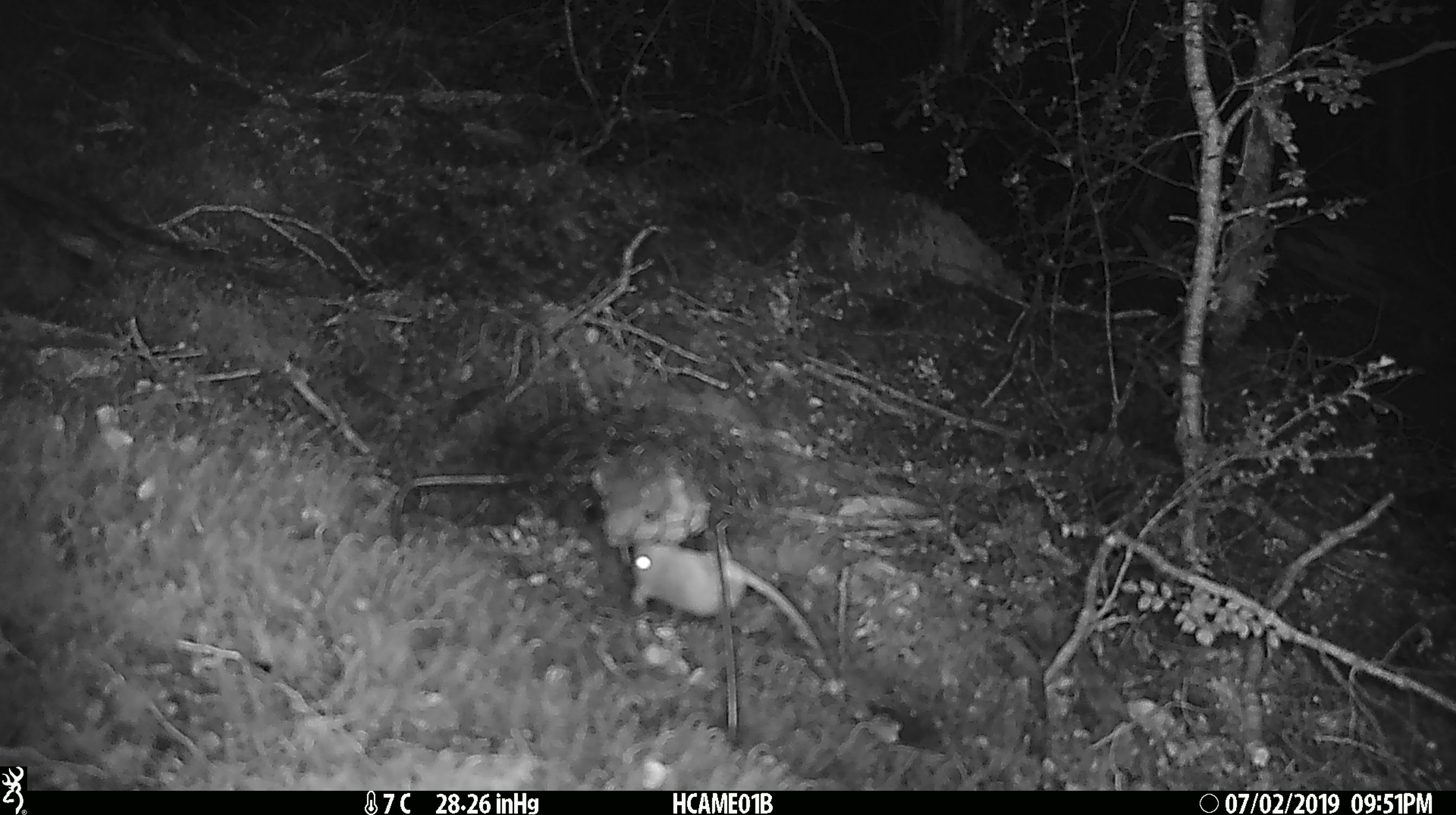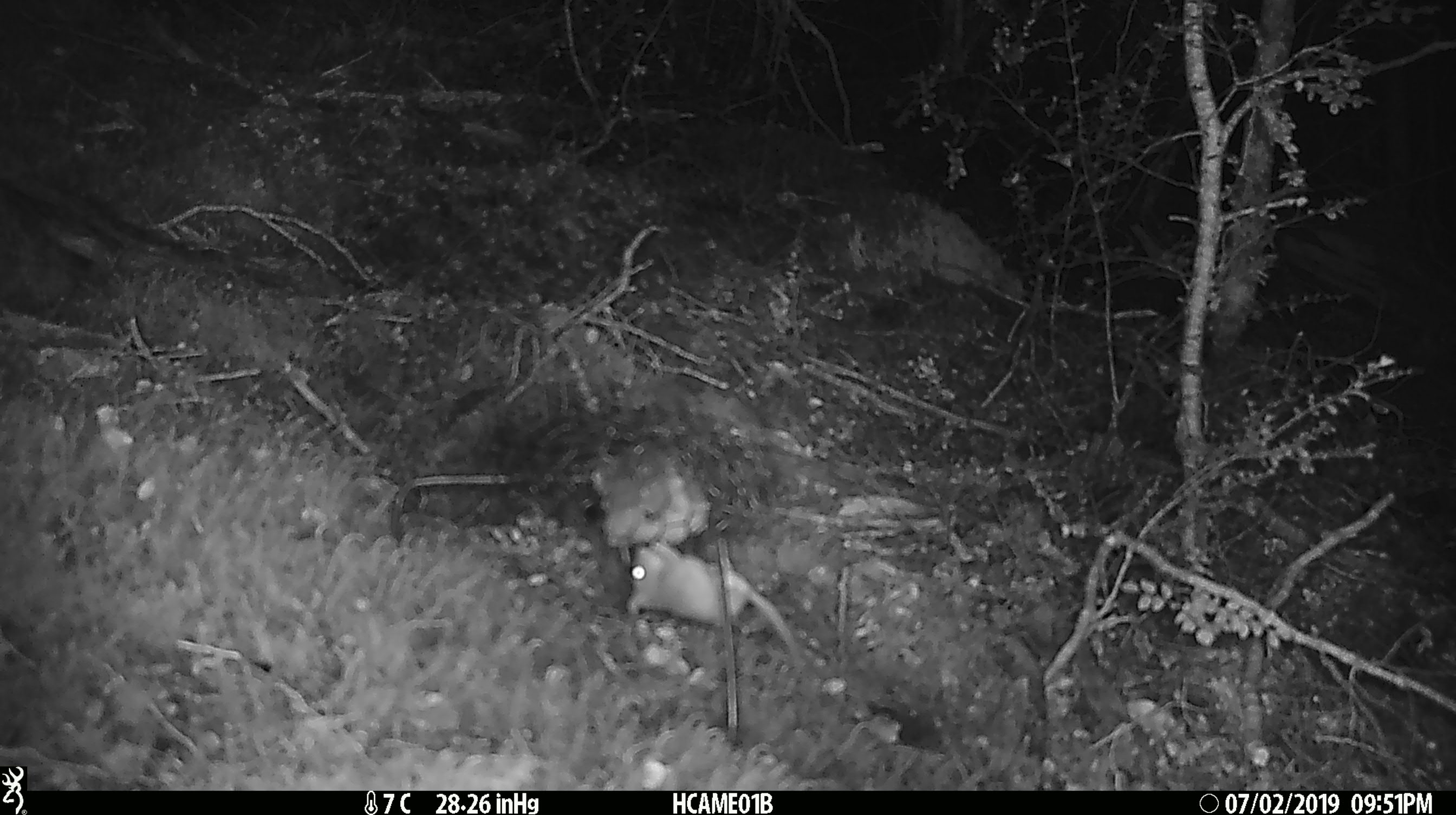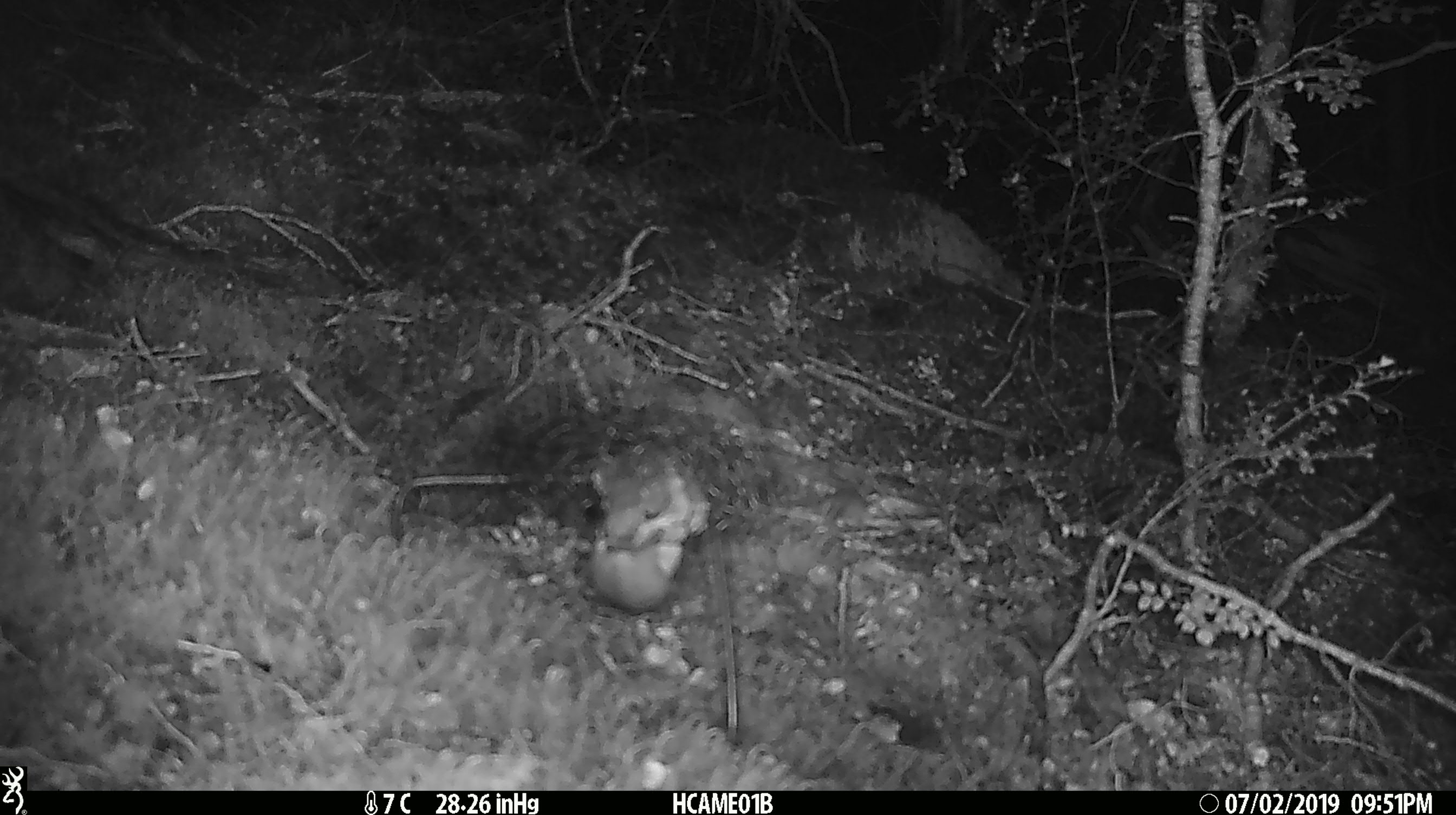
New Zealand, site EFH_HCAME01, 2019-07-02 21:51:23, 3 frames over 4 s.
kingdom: Animalia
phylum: Chordata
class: Mammalia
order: Rodentia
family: Muridae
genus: Mus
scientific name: Mus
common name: mouse